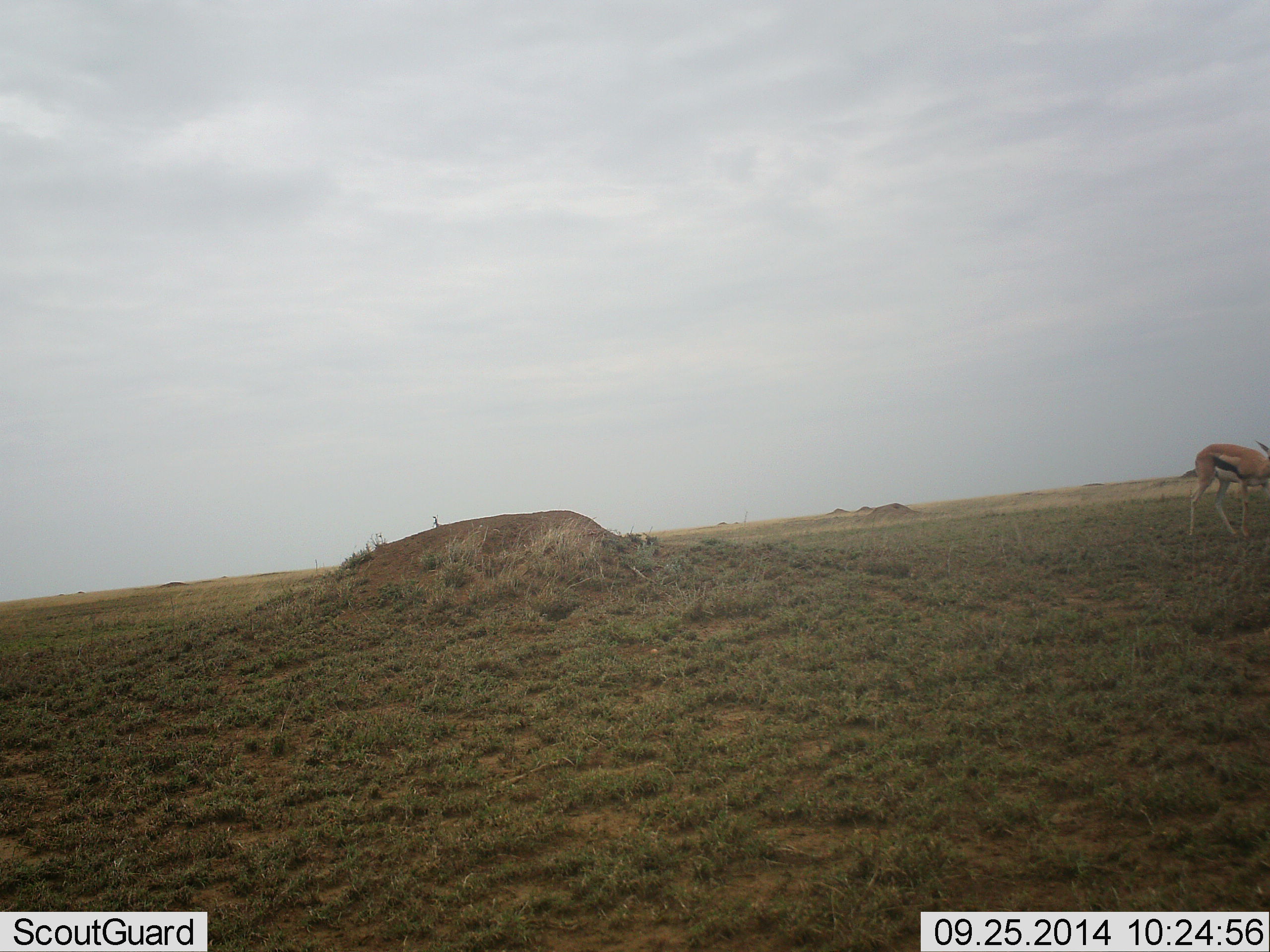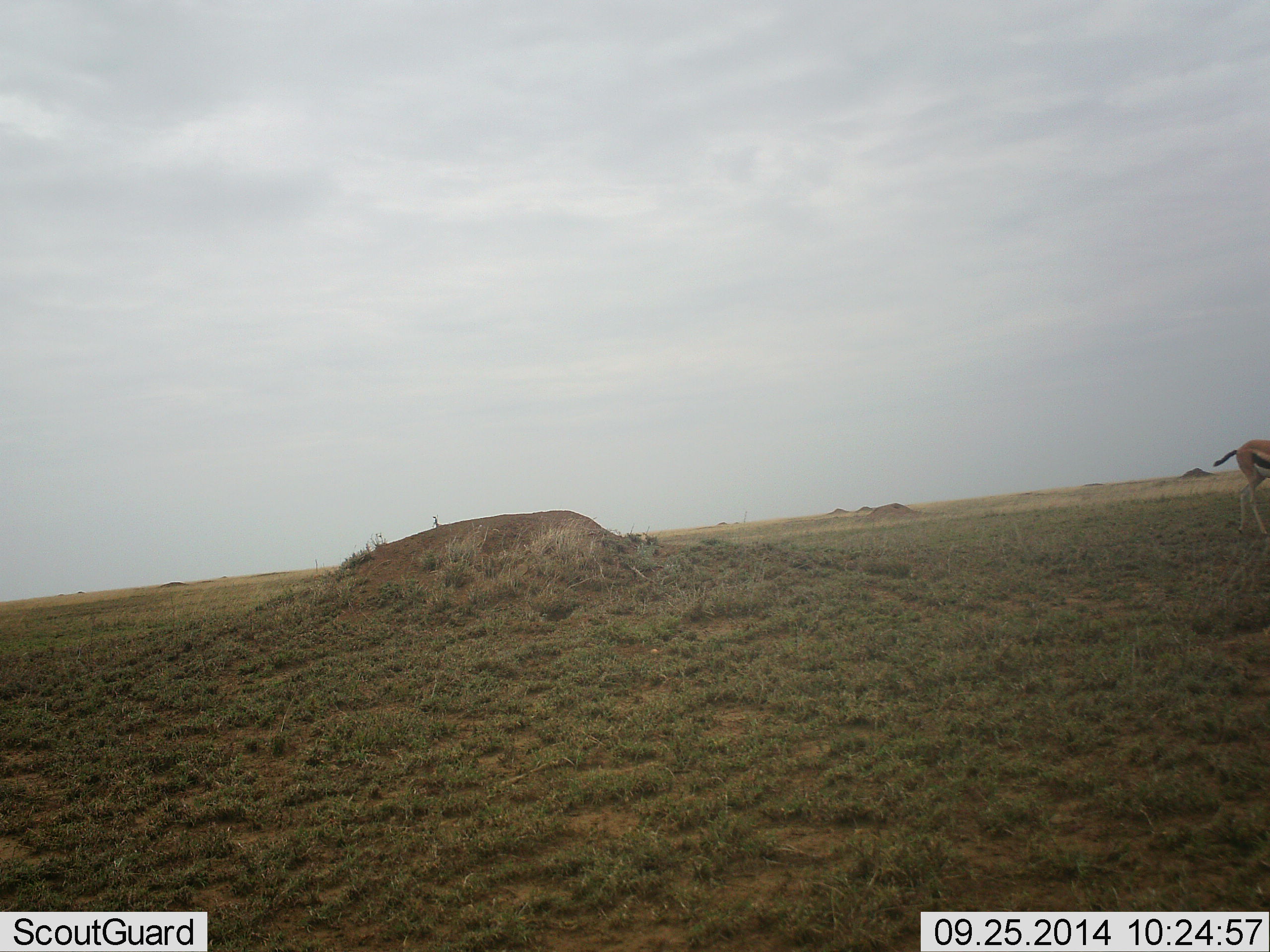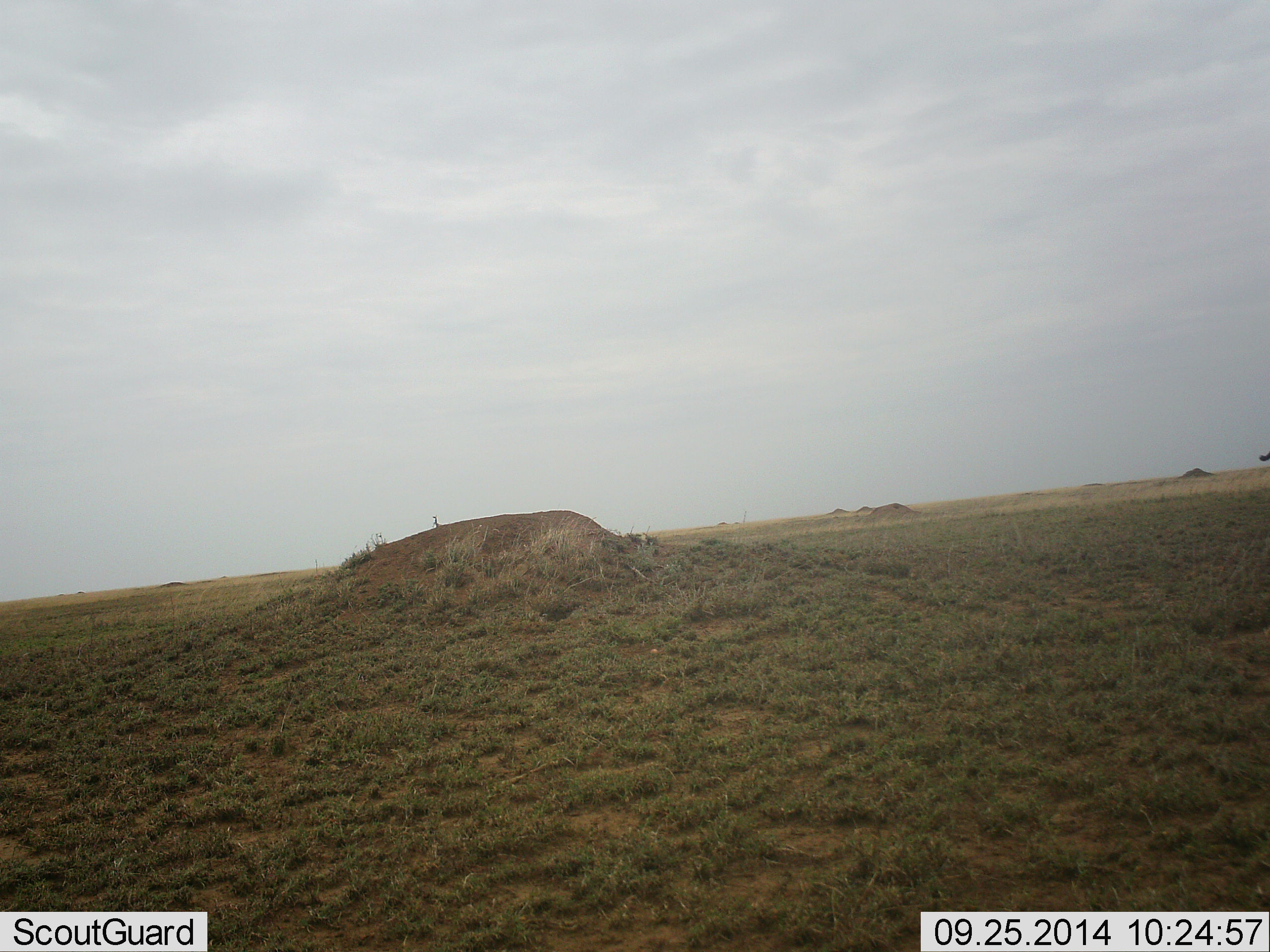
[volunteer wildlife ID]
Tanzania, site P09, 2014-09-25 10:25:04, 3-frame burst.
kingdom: Animalia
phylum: Chordata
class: Mammalia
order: Artiodactyla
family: Bovidae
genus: Eudorcas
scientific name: Eudorcas thomsonii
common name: thomson's gazelle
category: gazellethomsons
Gazellethomsons (thomson's gazelle) (Eudorcas thomsonii), count 1. Behavior (volunteer vote fractions): standing 20%, resting 0%, moving 80%, interacting 0%. Young present (vote fraction): 0%. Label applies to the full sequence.